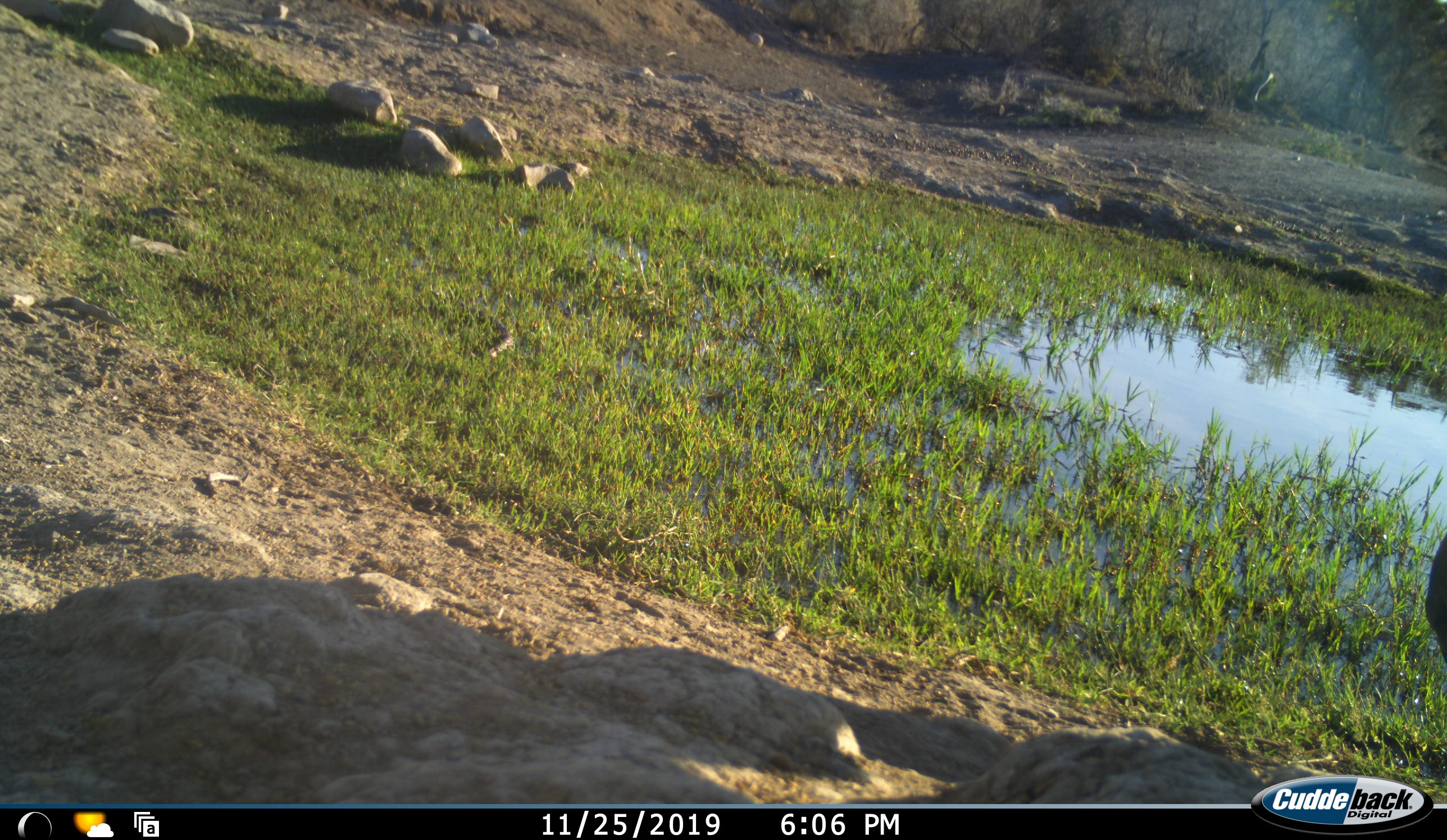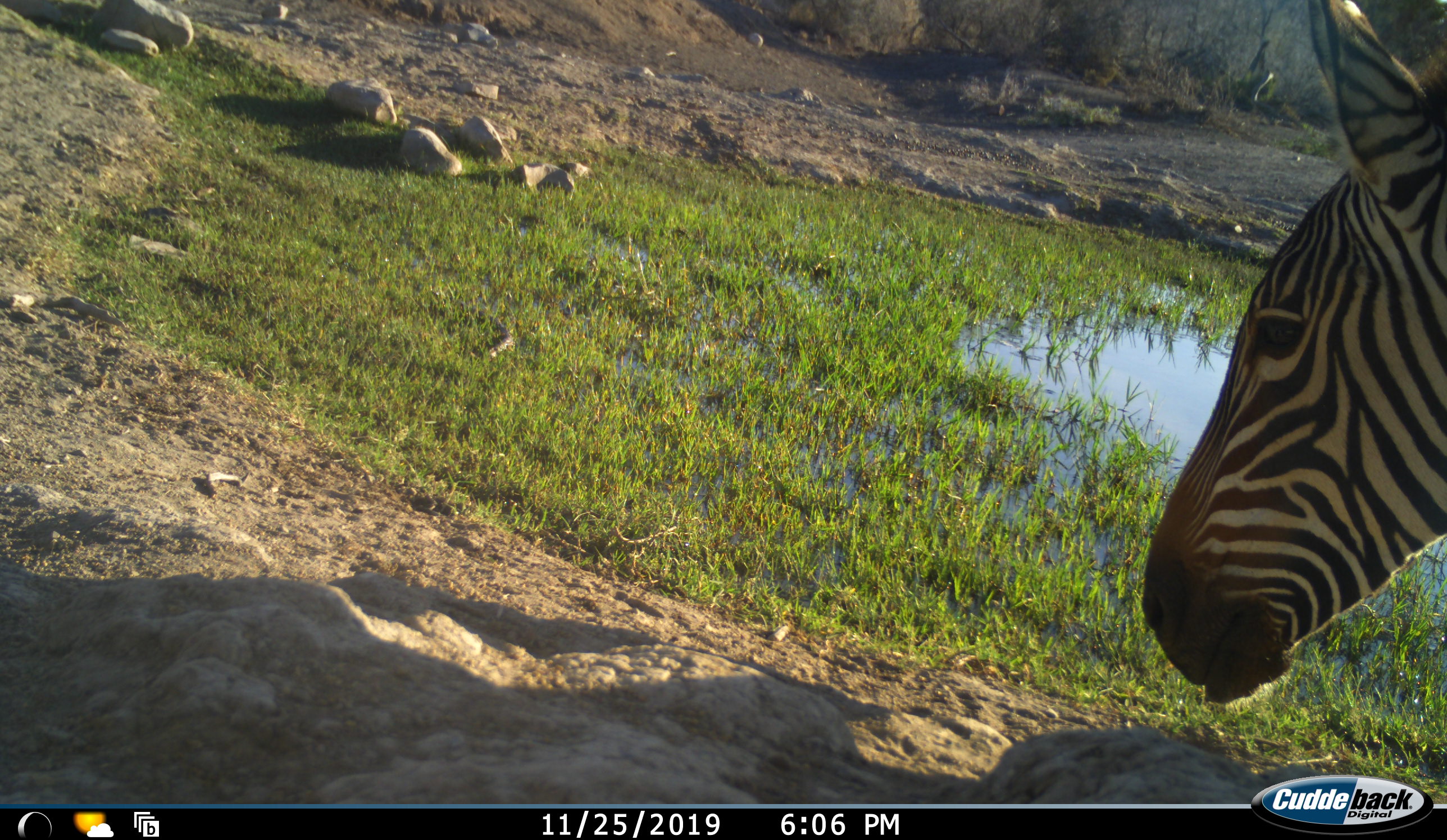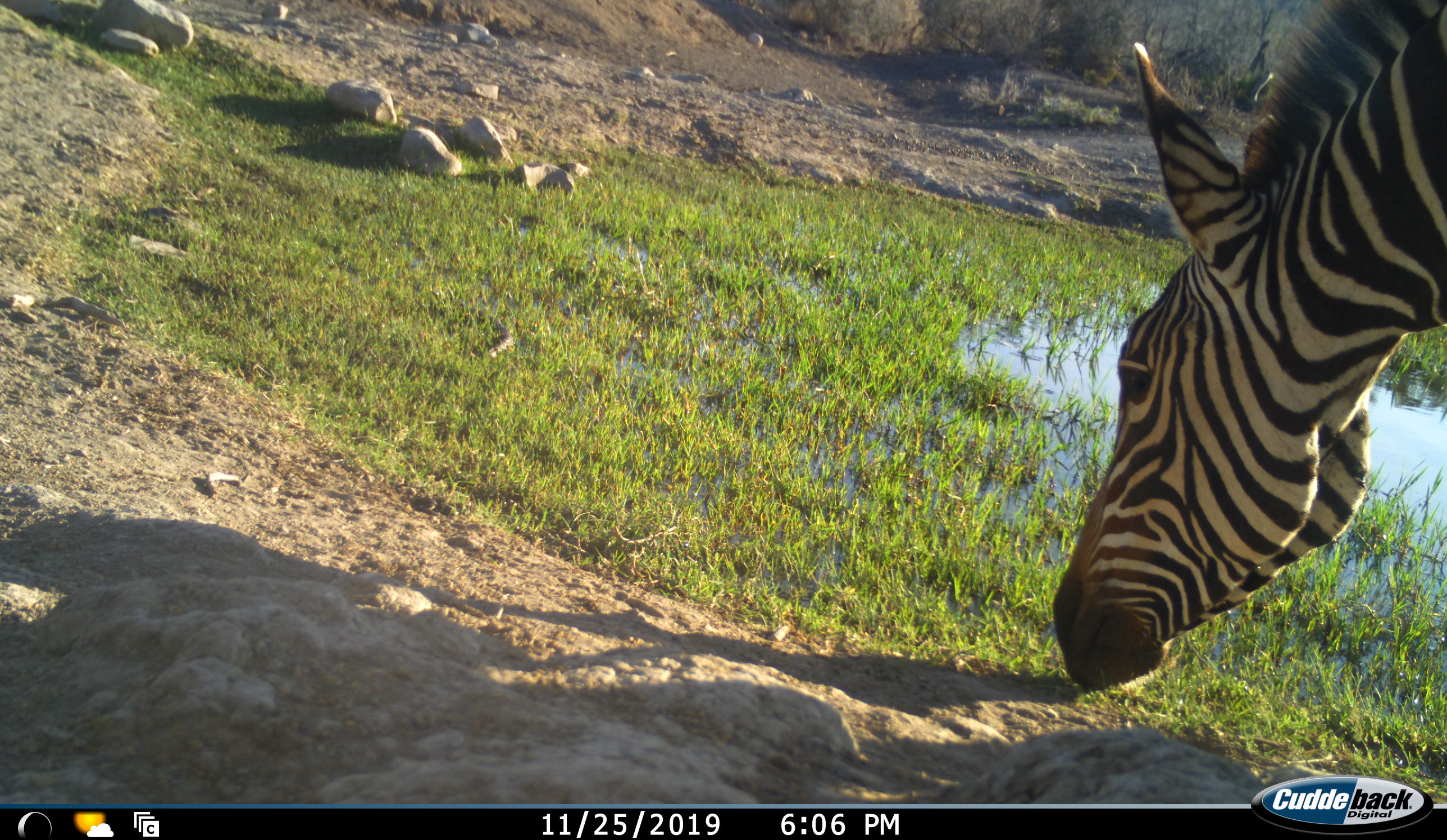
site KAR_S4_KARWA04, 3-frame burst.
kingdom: Animalia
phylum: Chordata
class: Mammalia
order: Perissodactyla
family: Equidae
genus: Equus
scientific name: Equus zebra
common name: mountain zebra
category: zebramountain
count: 1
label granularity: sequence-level